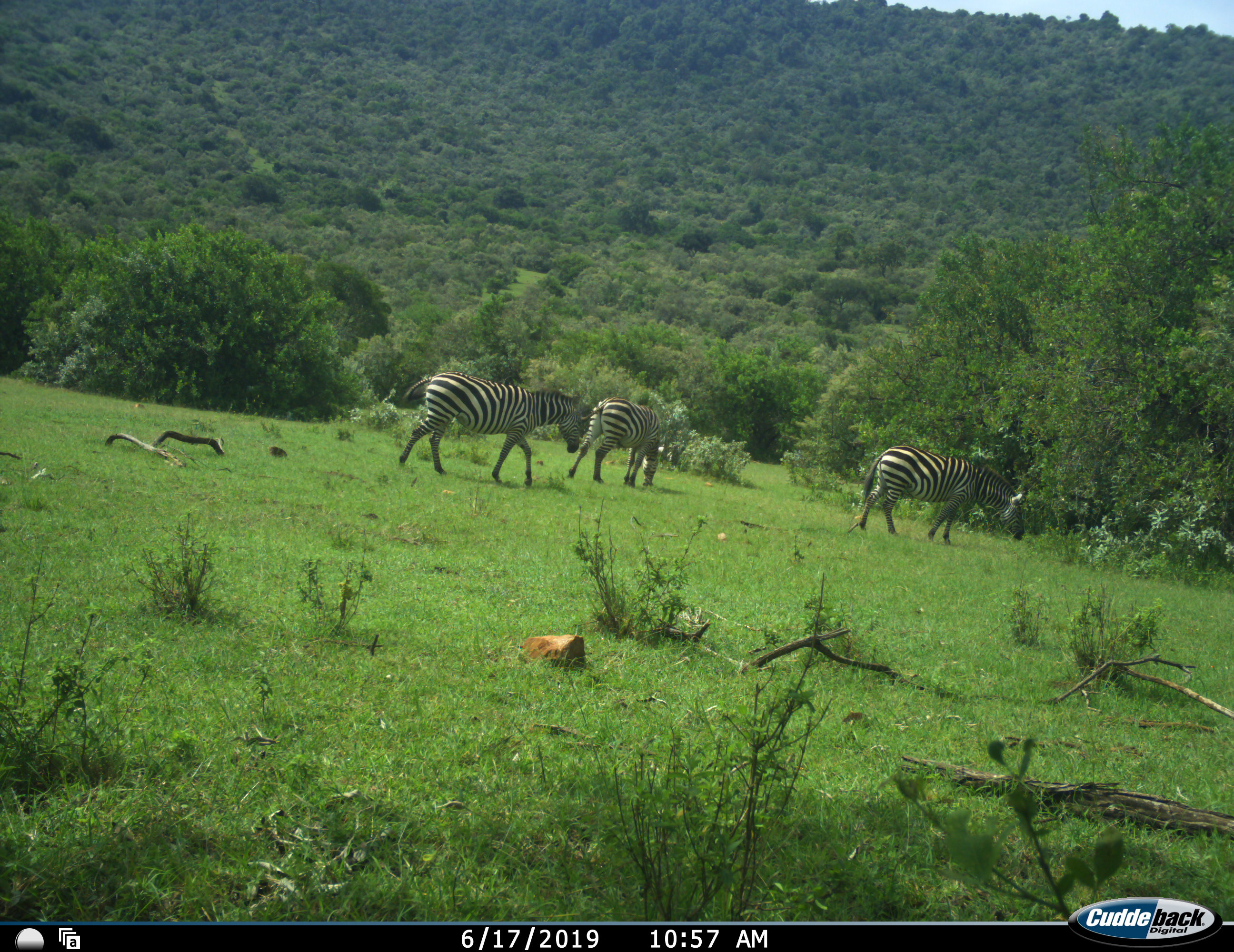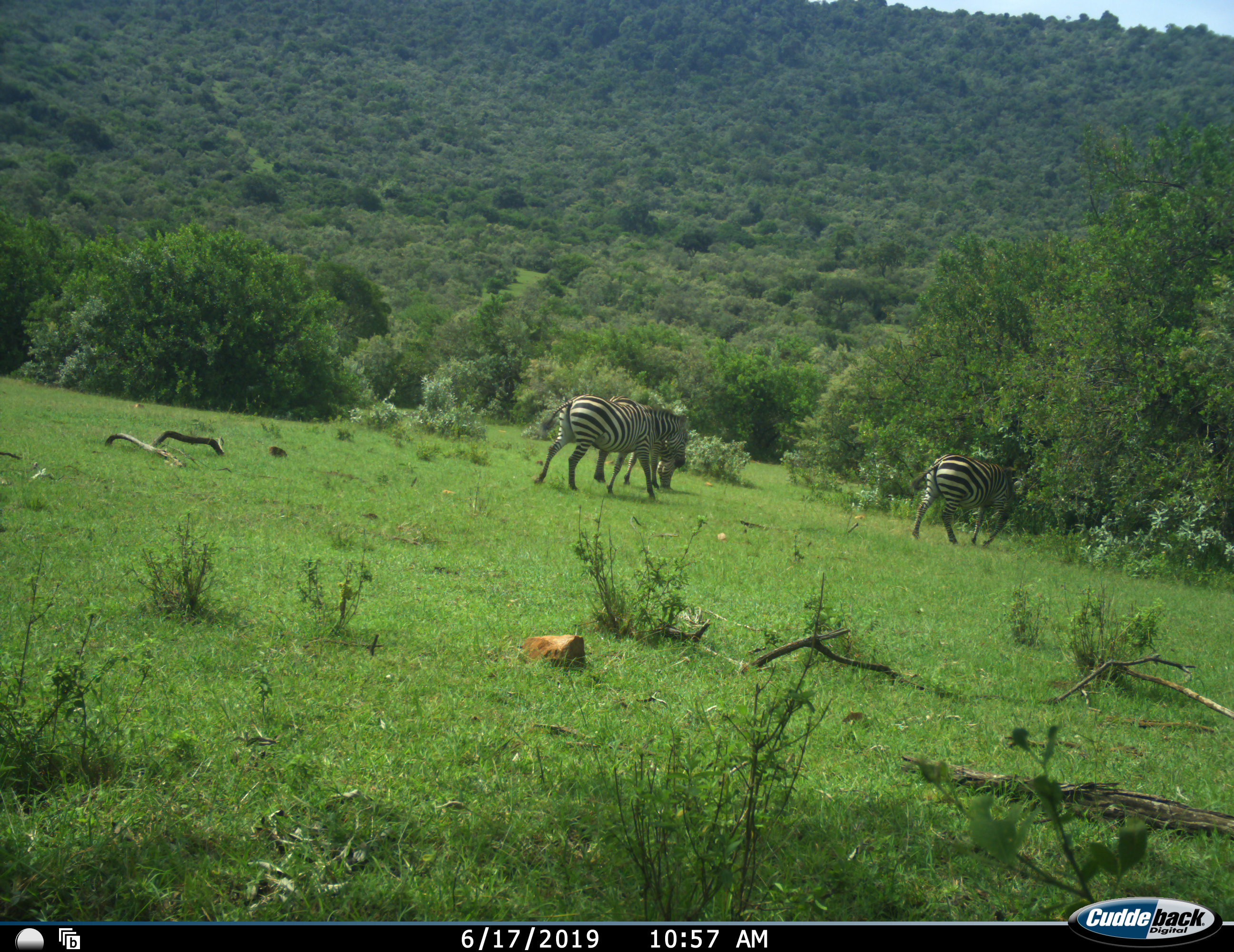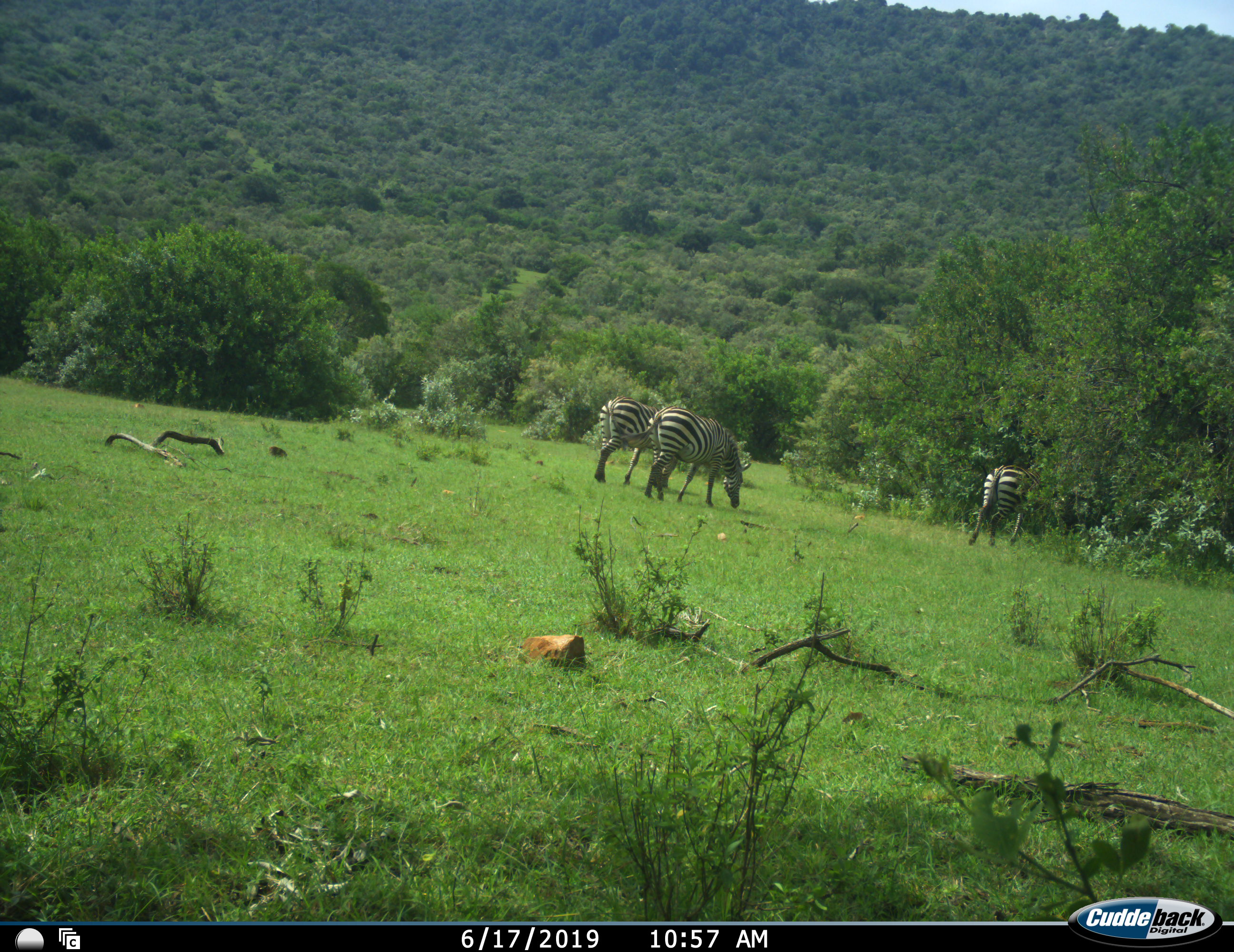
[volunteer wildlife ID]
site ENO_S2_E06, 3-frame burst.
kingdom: Animalia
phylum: Chordata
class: Mammalia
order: Perissodactyla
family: Equidae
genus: Equus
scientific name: Equus quagga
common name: plains zebra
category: zebraplains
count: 3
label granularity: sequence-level